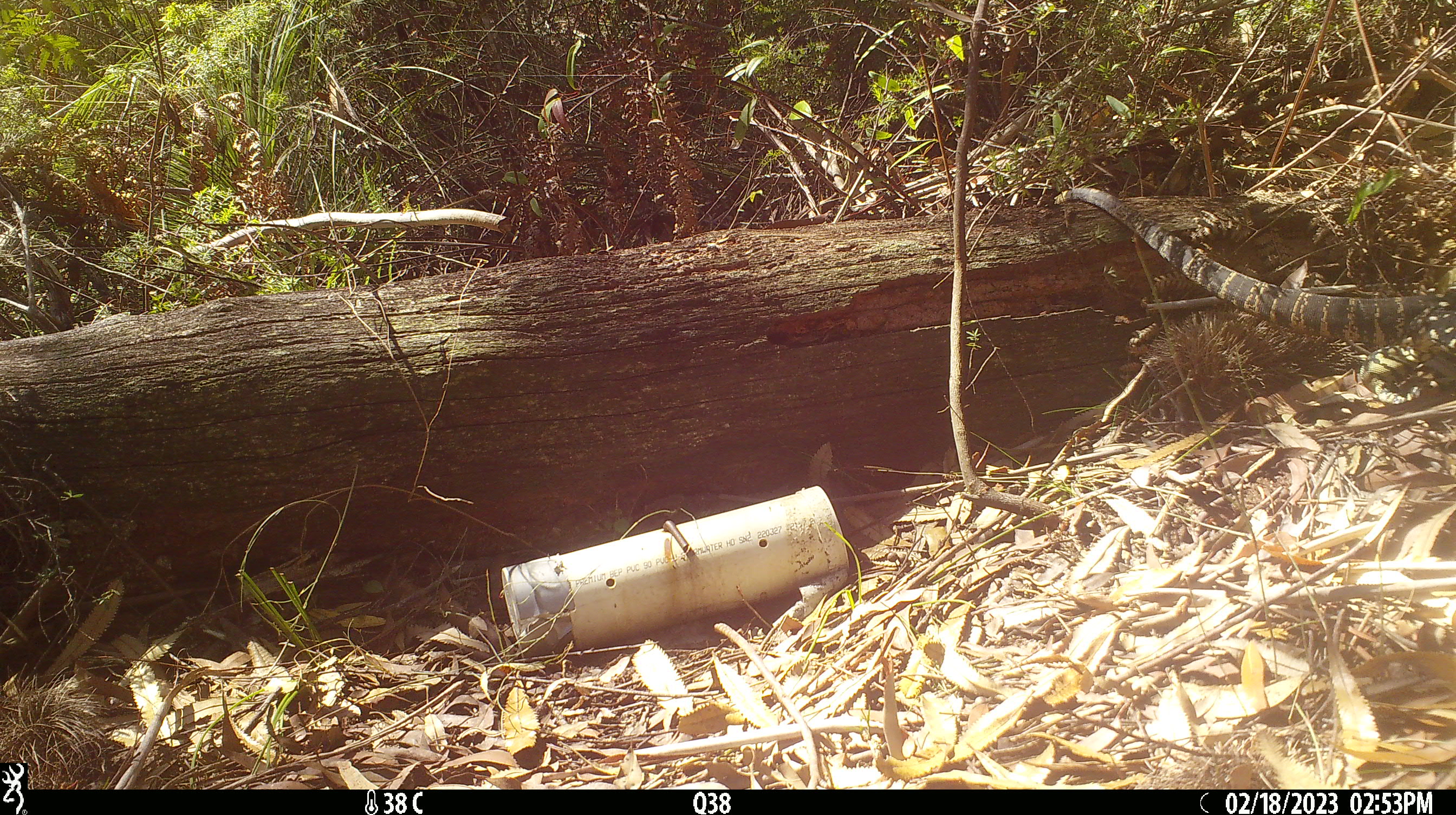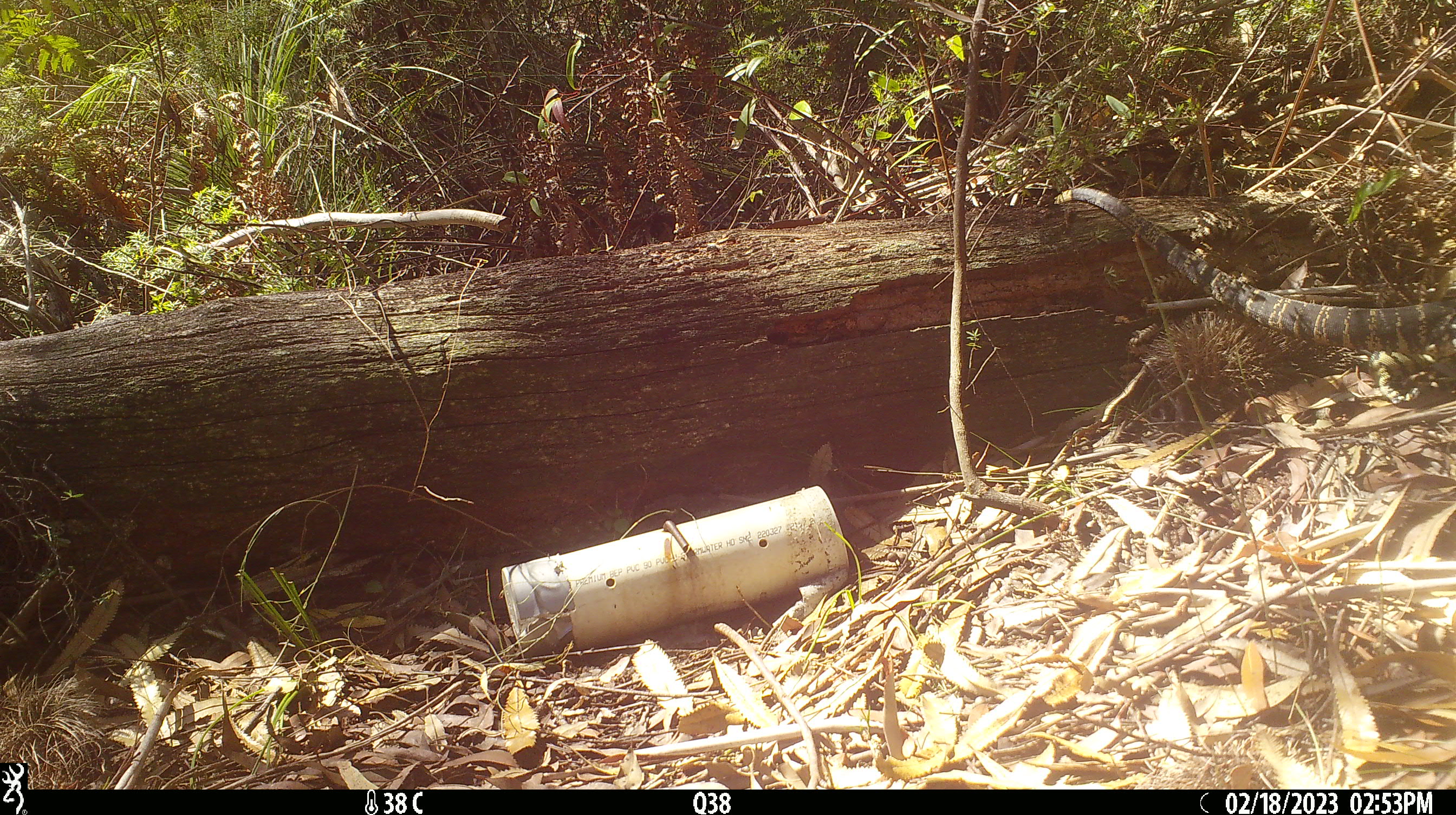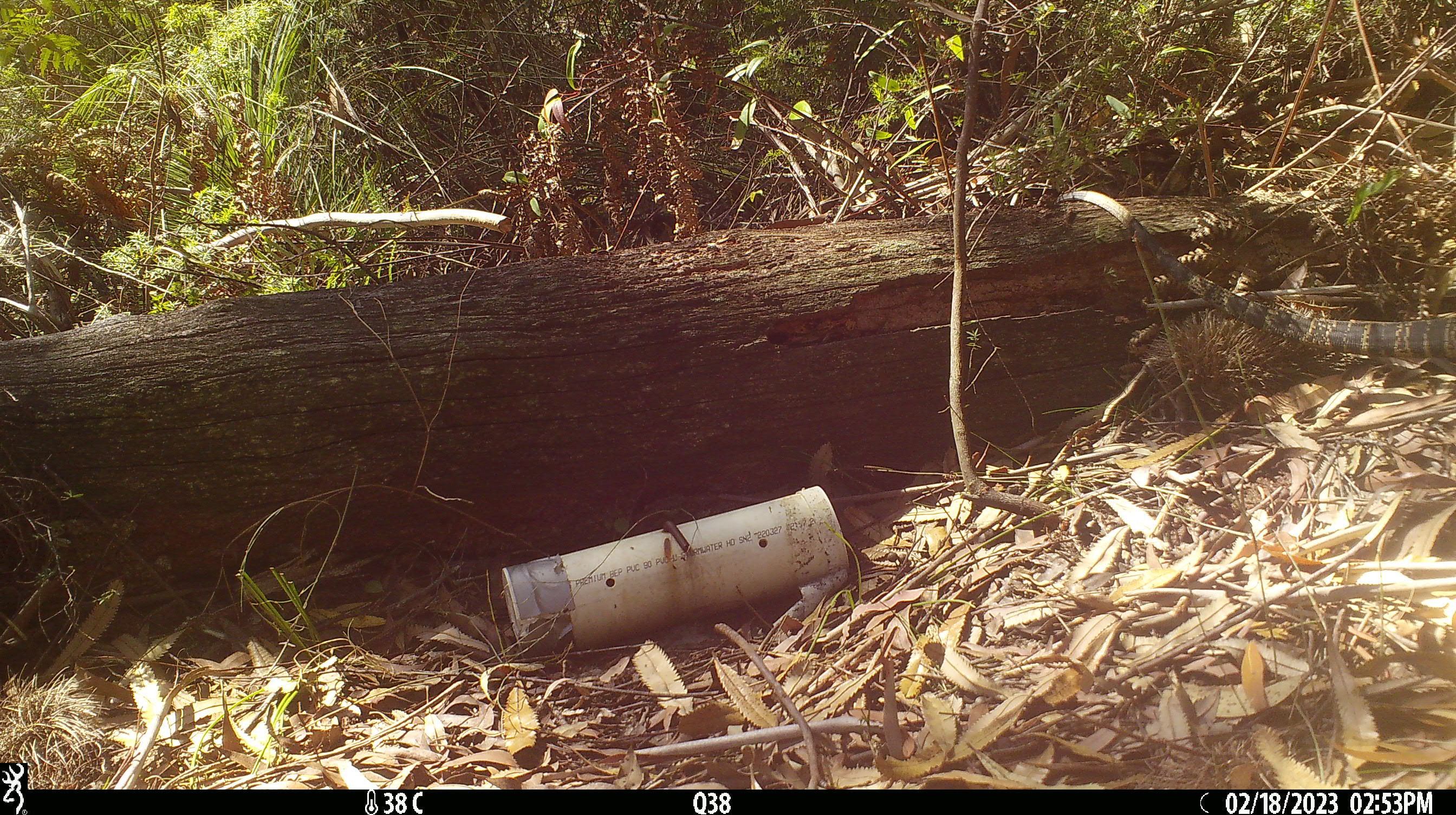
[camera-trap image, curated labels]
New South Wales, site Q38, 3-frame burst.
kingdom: Animalia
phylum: Chordata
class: Reptilia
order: Squamata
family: Varanidae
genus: Varanus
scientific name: Varanus varius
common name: lace monitor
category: goanna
Goanna (lace monitor) (Varanus varius).